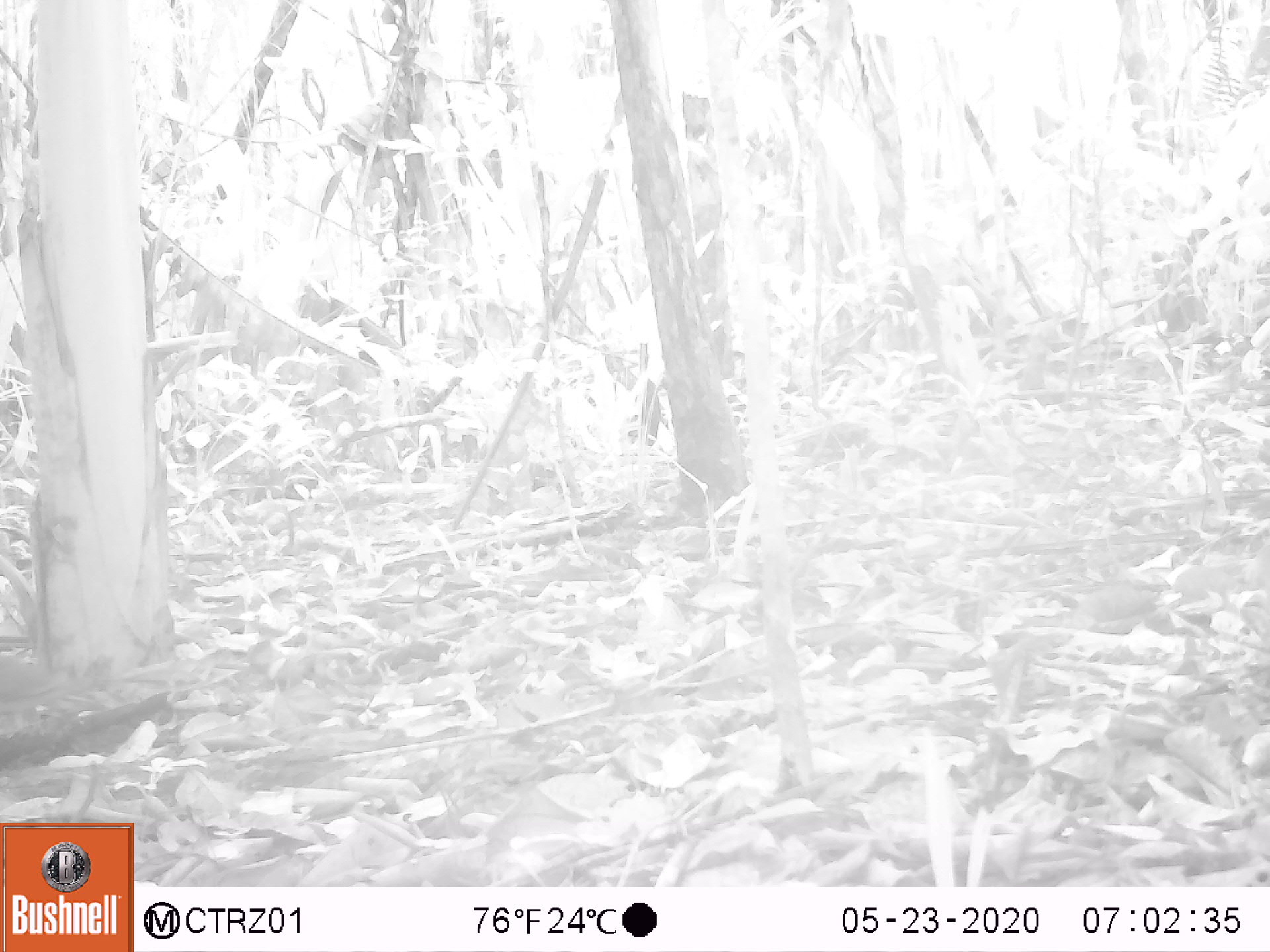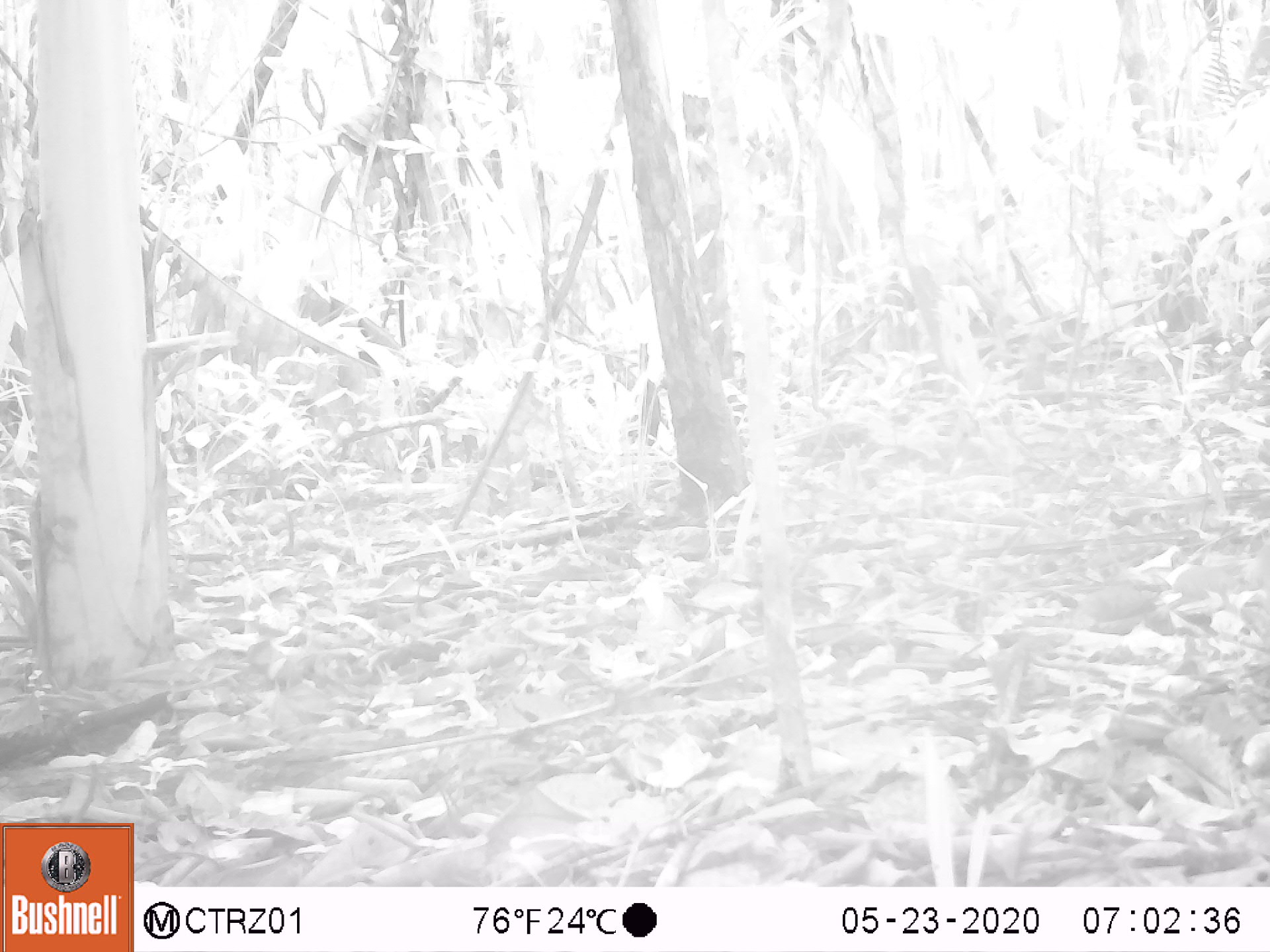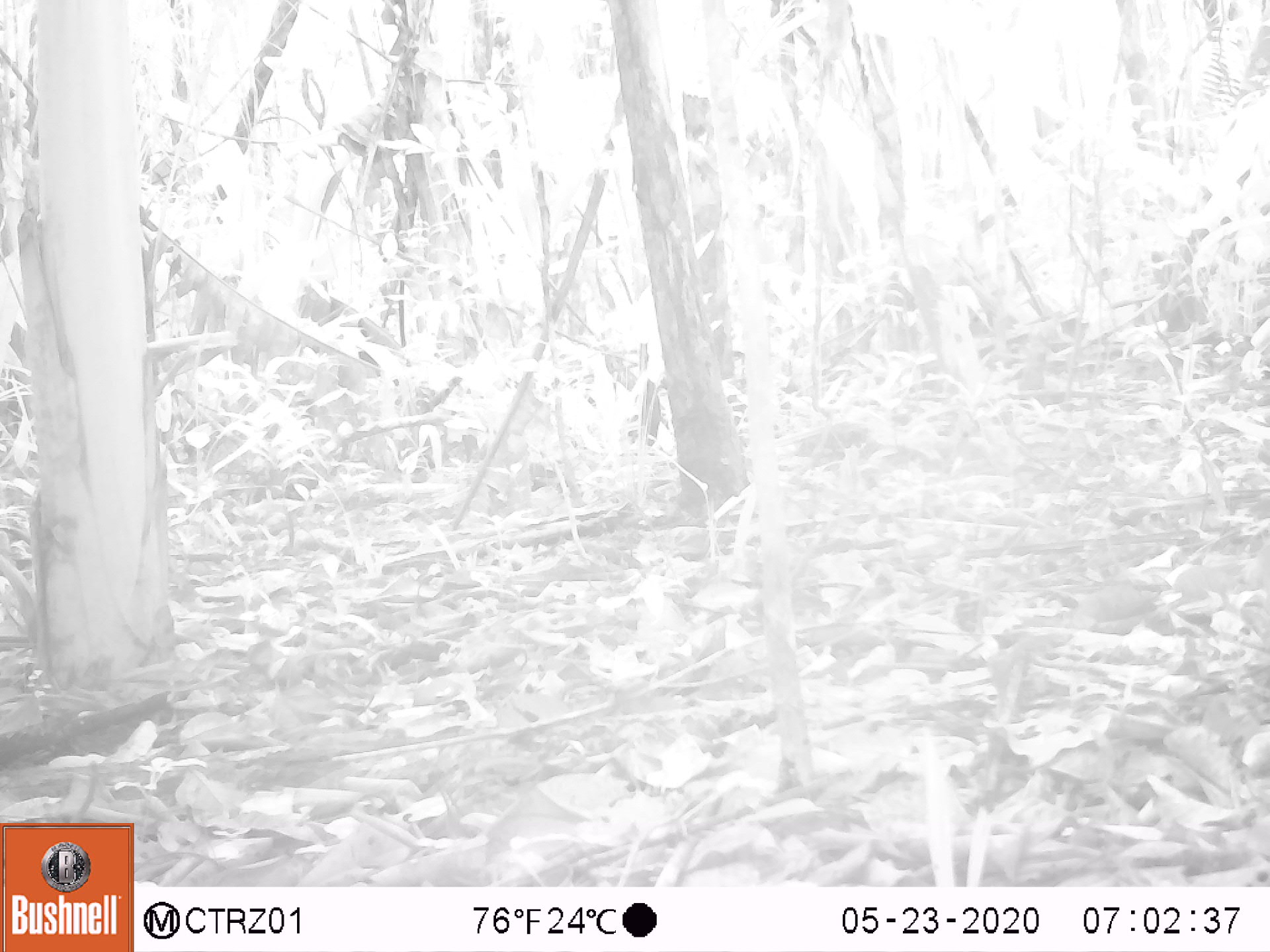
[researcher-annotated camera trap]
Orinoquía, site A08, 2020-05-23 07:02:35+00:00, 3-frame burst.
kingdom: Animalia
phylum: Chordata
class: Aves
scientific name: Aves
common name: bird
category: unknown bird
Unknown bird (bird) (Aves).